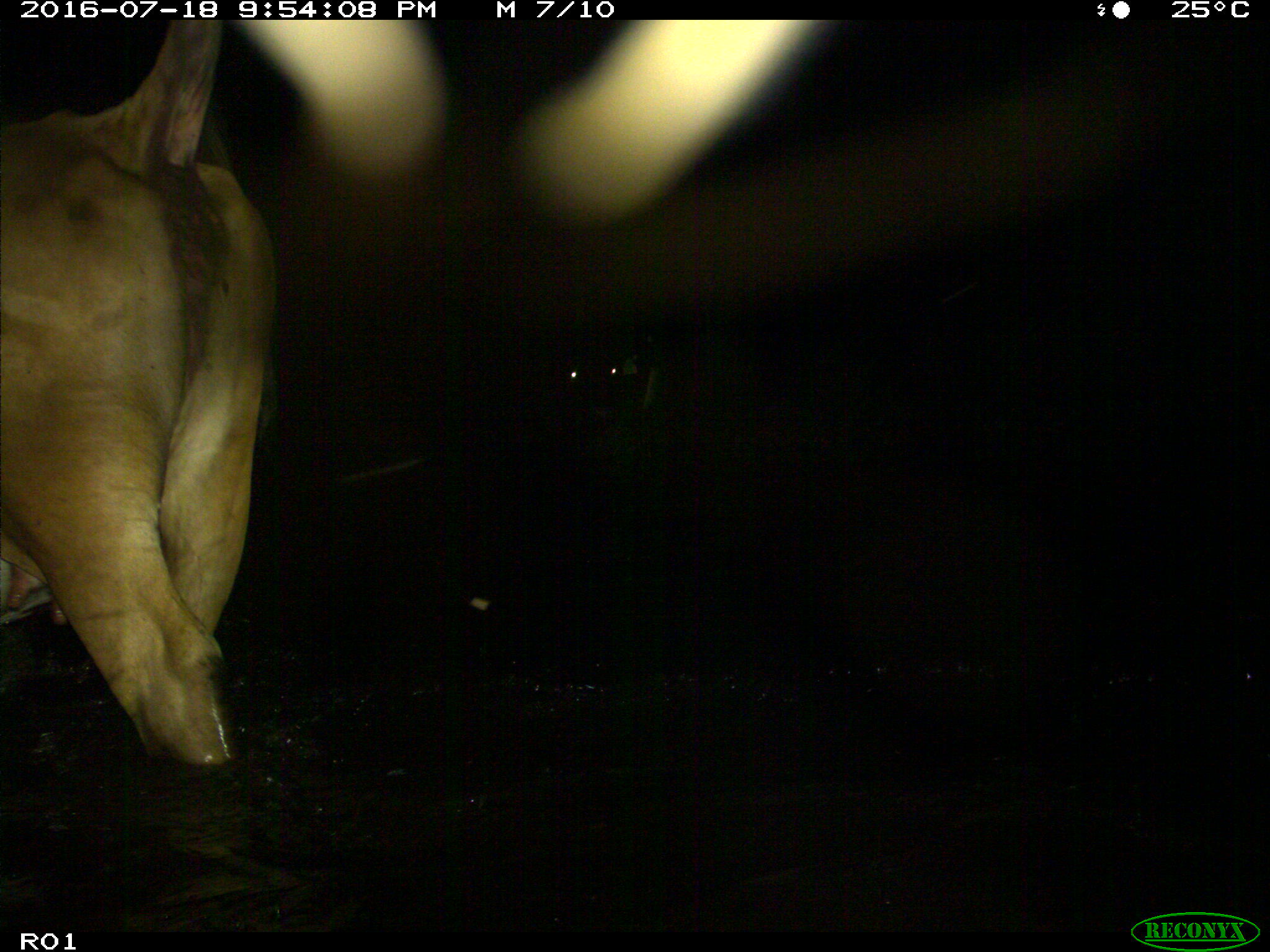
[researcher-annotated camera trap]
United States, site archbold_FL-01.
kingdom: Animalia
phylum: Chordata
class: Mammalia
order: Artiodactyla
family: Bovidae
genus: Bos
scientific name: Bos taurus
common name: domestic cow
Bos taurus (domestic cow).